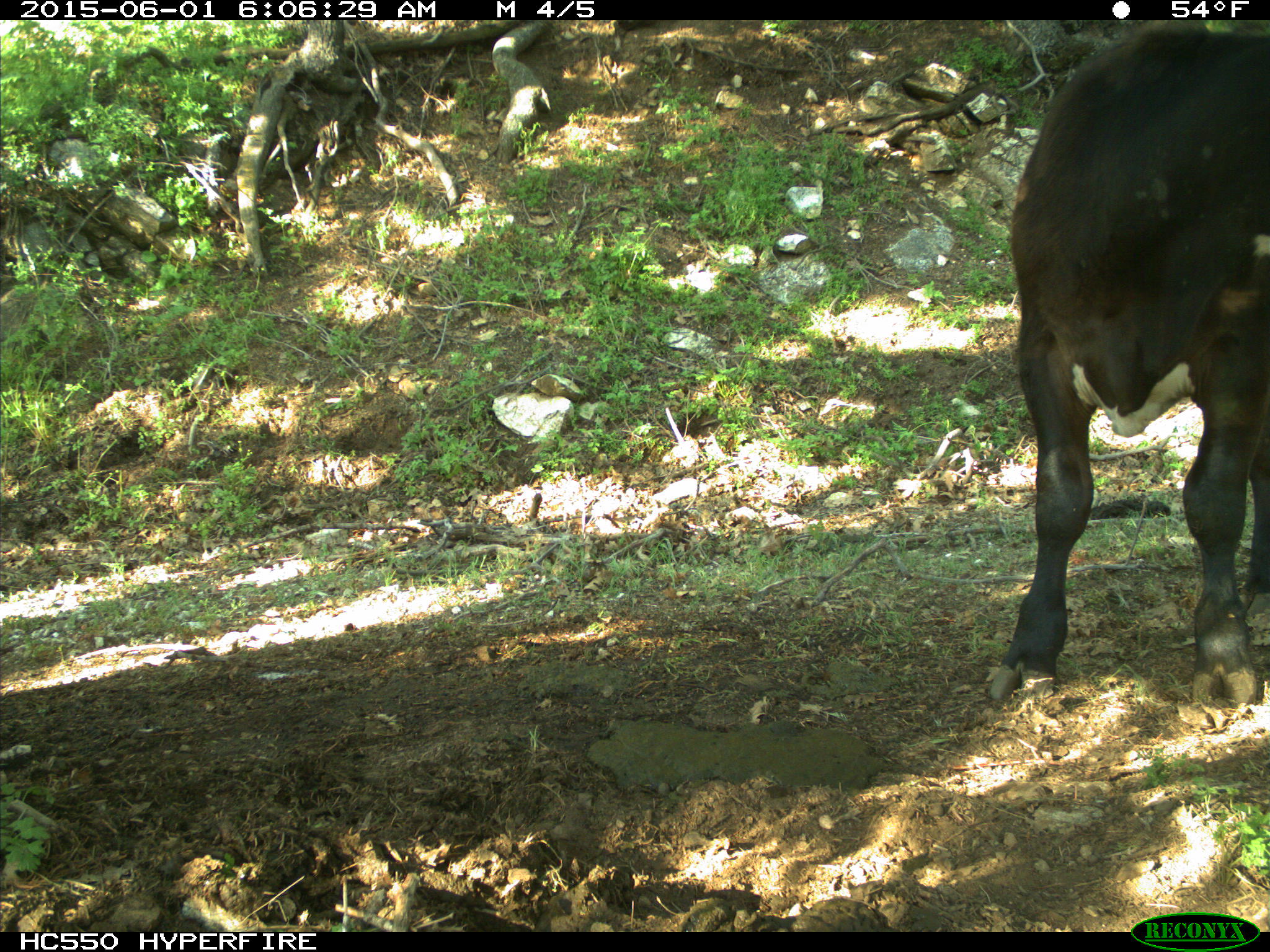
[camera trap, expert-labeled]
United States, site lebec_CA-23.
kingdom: Animalia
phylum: Chordata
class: Mammalia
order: Artiodactyla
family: Bovidae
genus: Bos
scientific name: Bos taurus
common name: domestic cow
Bos taurus (domestic cow).